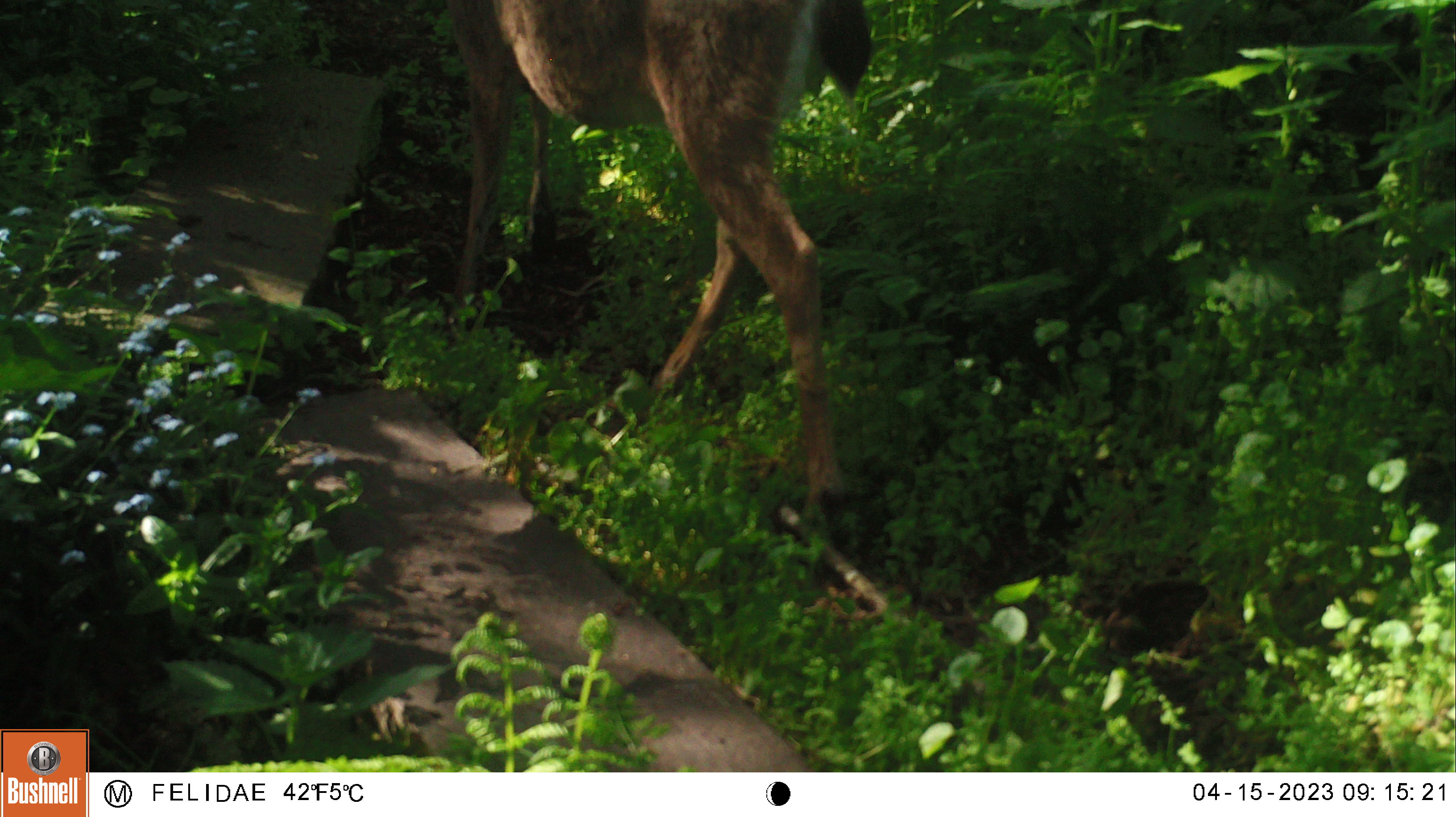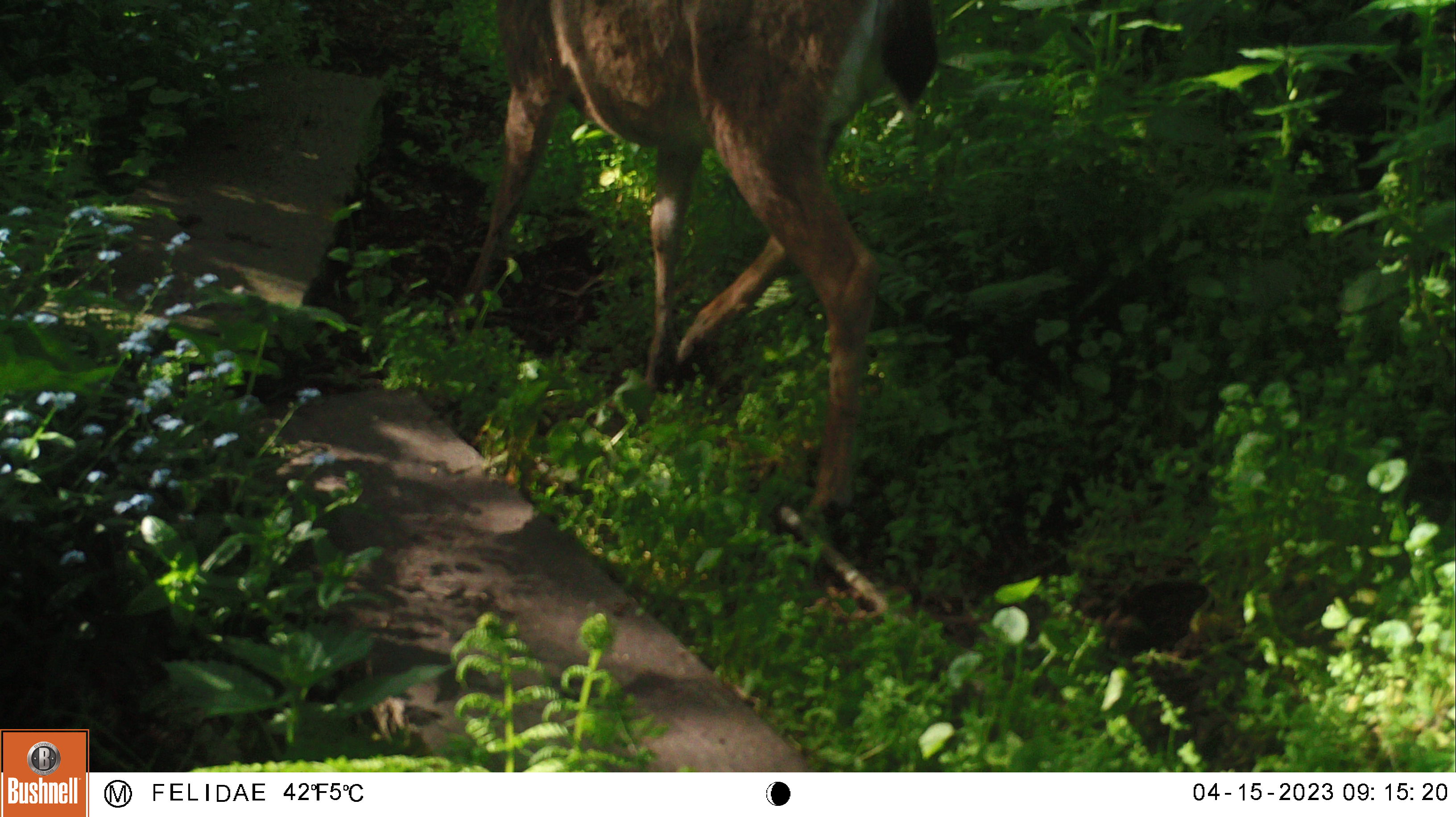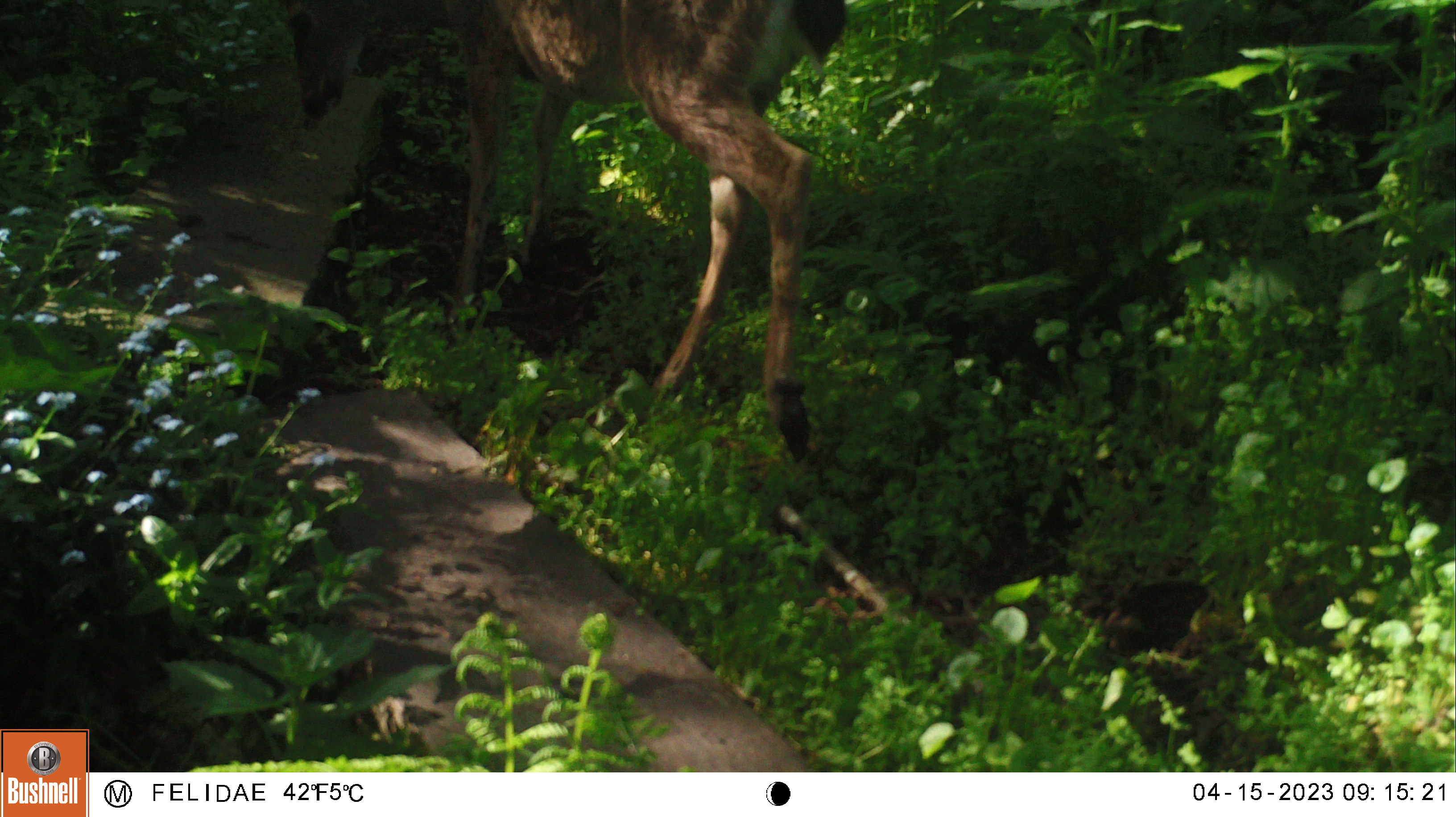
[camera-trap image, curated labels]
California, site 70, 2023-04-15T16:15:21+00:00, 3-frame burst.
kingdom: Animalia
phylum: Chordata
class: Mammalia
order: Artiodactyla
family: Cervidae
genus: Odocoileus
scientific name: Odocoileus hemionus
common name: mule deer